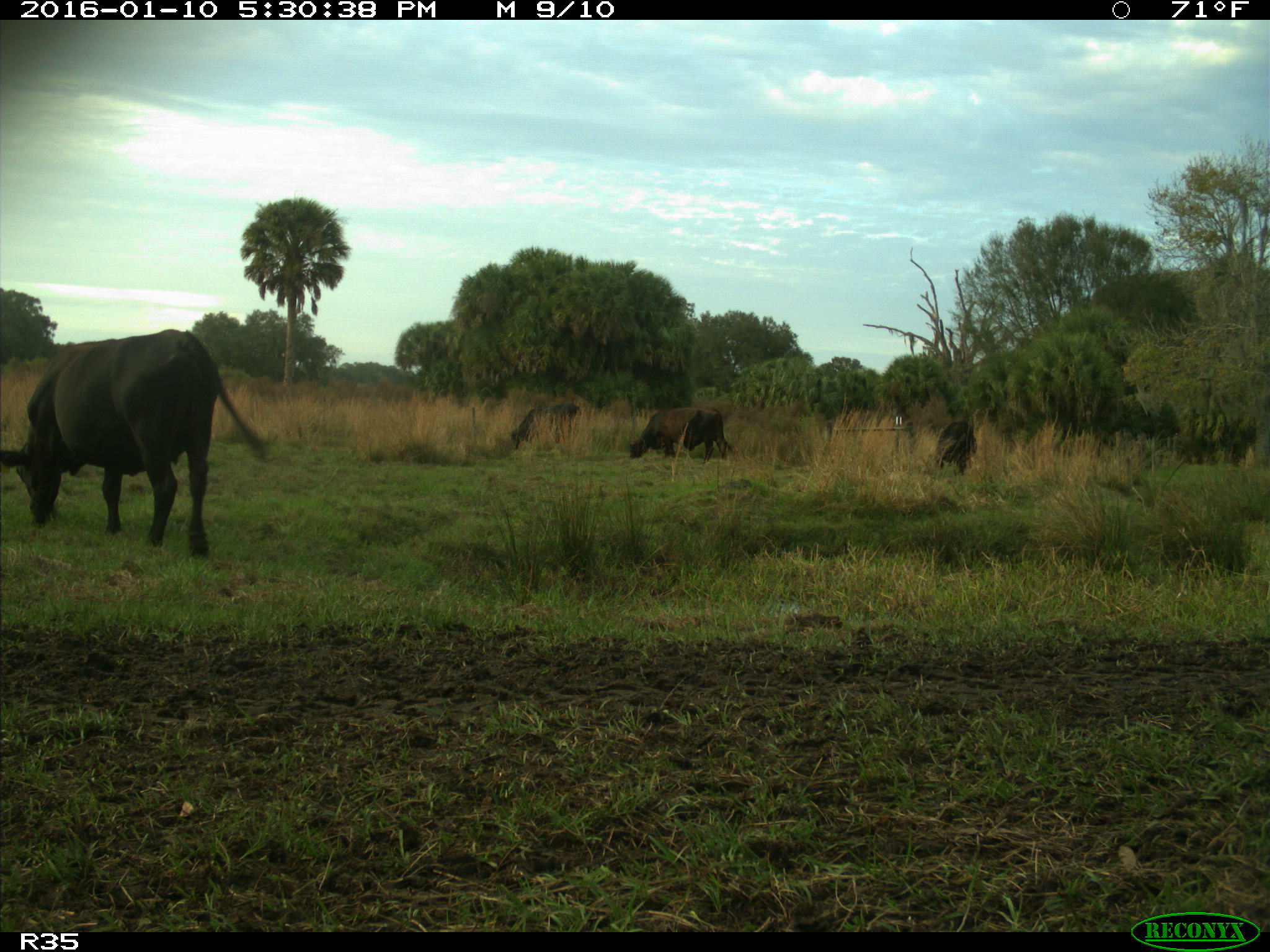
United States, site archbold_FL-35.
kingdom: Animalia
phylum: Chordata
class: Mammalia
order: Artiodactyla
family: Bovidae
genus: Bos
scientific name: Bos taurus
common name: domestic cow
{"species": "Bos taurus (domestic cow)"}